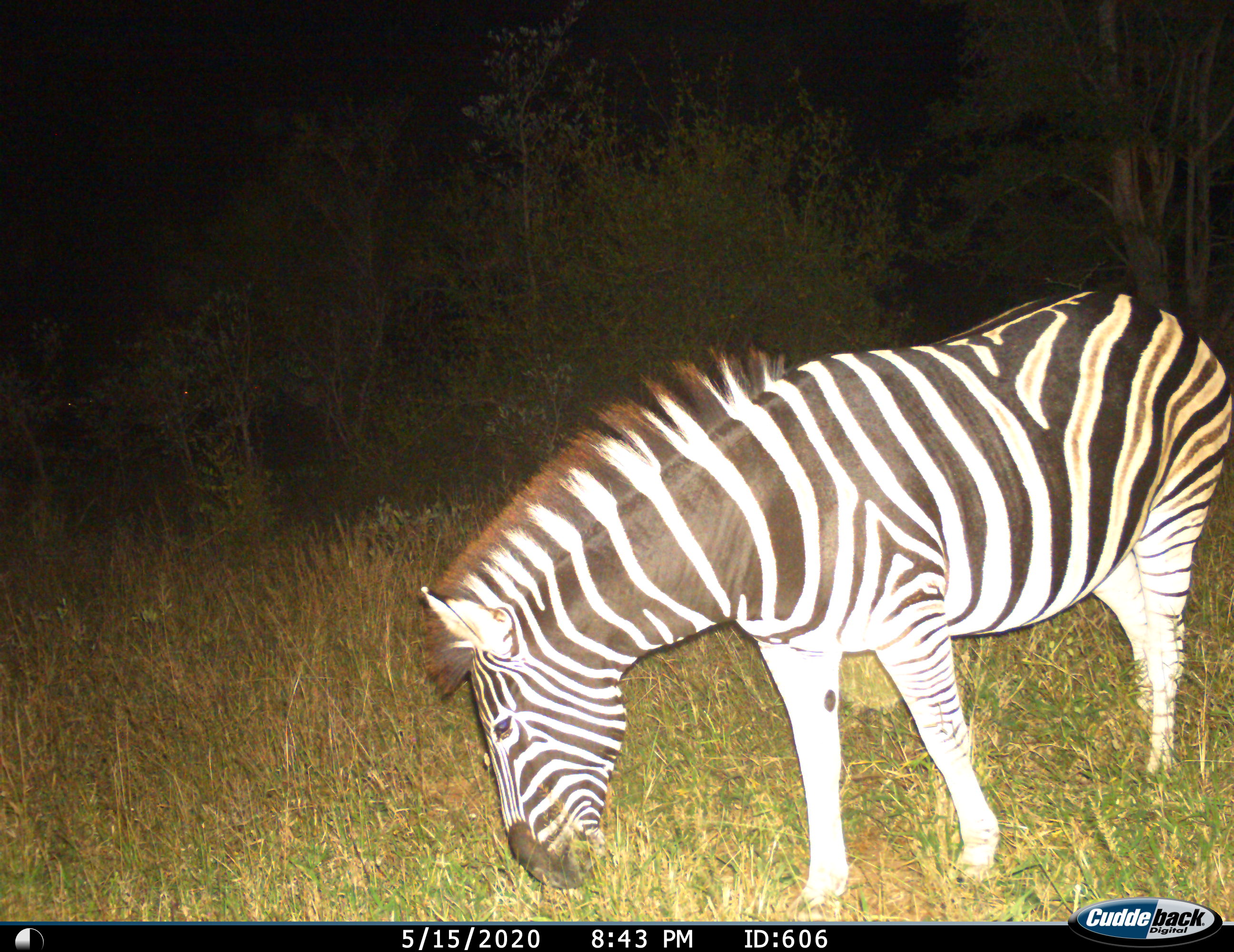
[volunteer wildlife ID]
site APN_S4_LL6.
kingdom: Animalia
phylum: Chordata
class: Mammalia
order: Perissodactyla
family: Equidae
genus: Equus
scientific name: Equus quagga burchellii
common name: burchell's zebra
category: zebraburchells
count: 1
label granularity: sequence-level